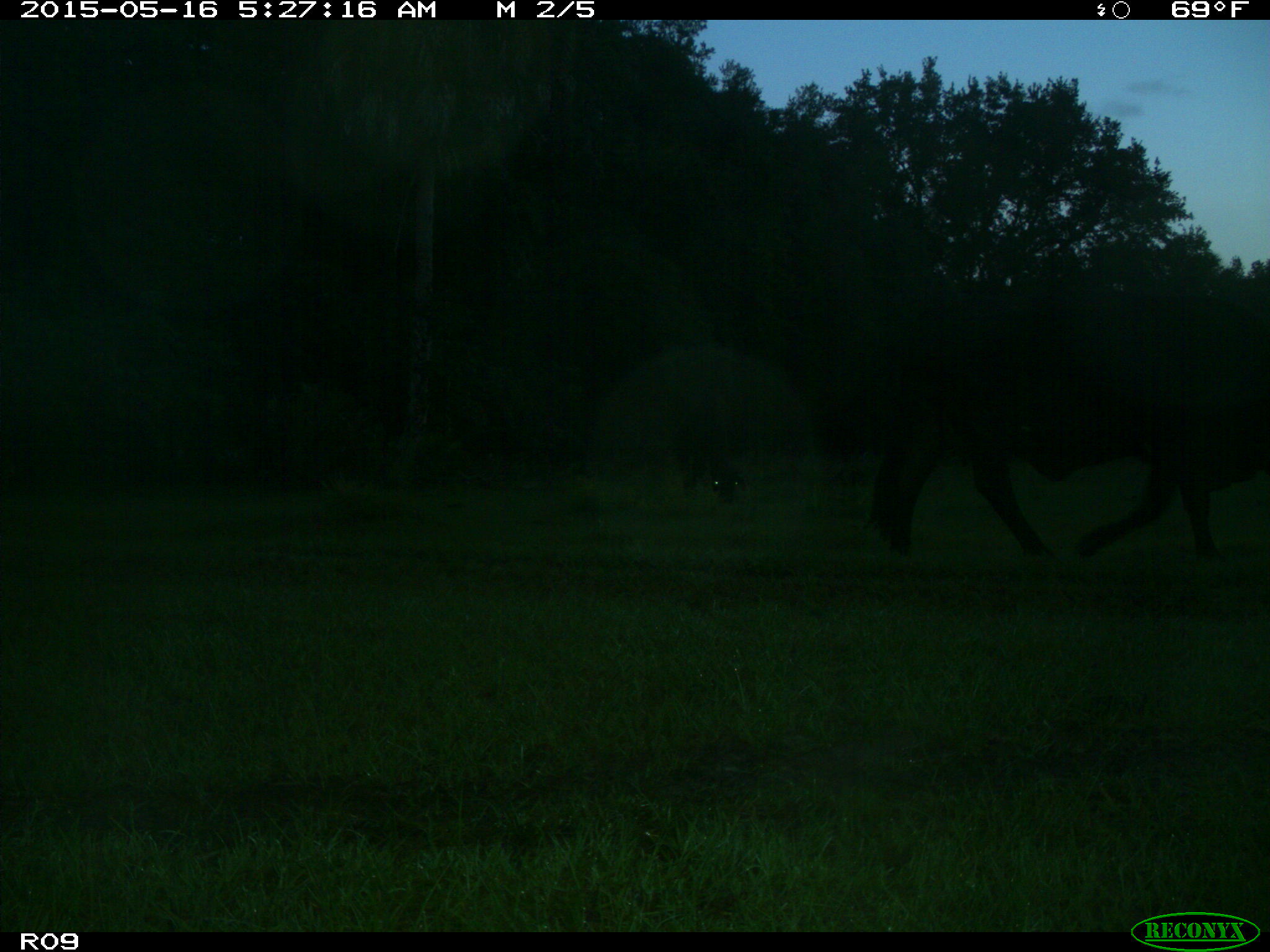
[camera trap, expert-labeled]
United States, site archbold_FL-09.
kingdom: Animalia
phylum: Chordata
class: Mammalia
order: Artiodactyla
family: Bovidae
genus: Bos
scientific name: Bos taurus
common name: domestic cow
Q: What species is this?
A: Bos taurus (domestic cow).